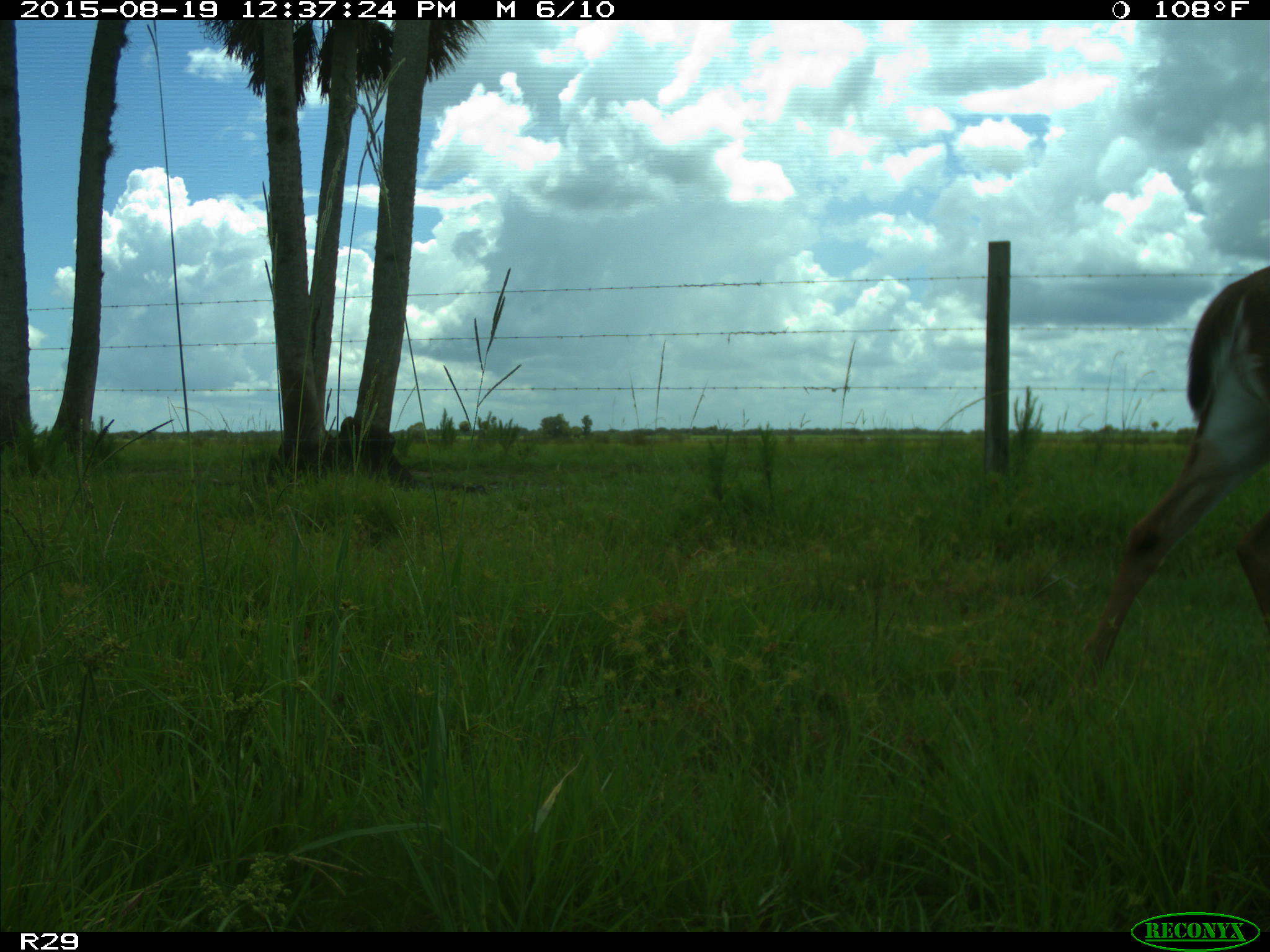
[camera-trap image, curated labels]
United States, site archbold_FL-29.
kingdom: Animalia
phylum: Chordata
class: Mammalia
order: Artiodactyla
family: Cervidae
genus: Odocoileus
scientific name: Odocoileus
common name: deer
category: unidentified deer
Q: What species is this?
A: Unidentified deer (deer) (Odocoileus).